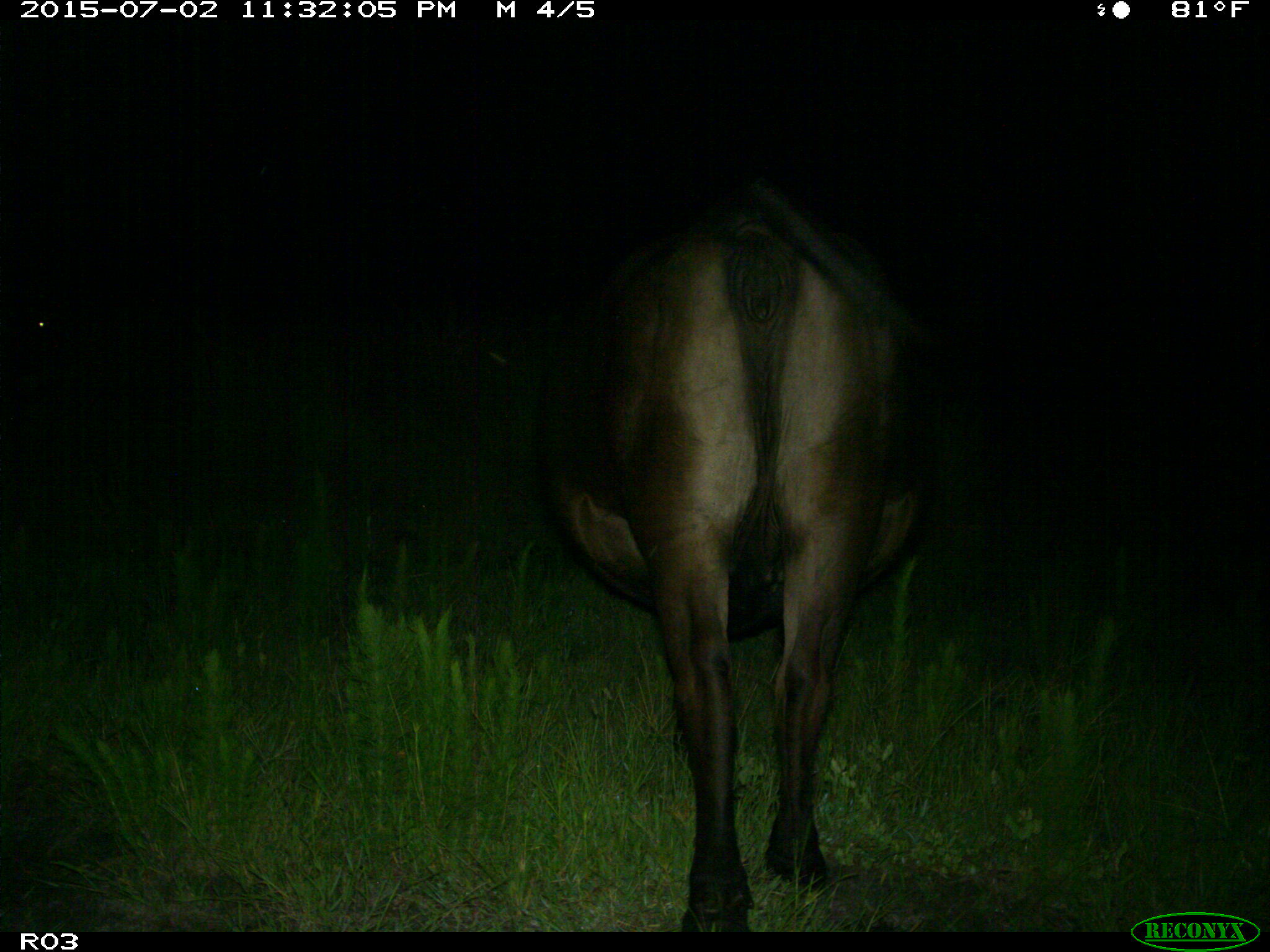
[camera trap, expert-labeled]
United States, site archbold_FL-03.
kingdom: Animalia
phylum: Chordata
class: Mammalia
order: Artiodactyla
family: Bovidae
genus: Bos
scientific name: Bos taurus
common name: domestic cow